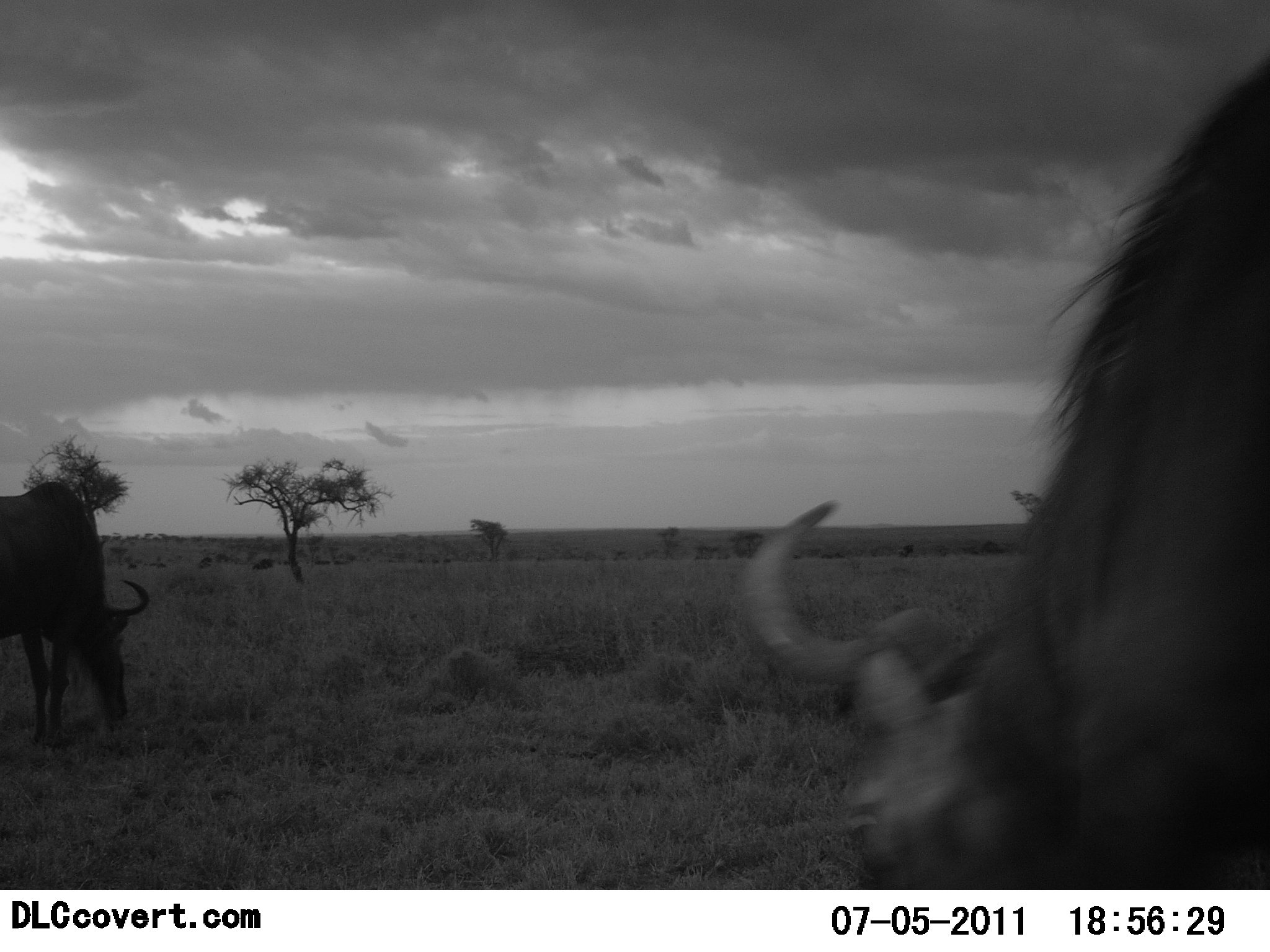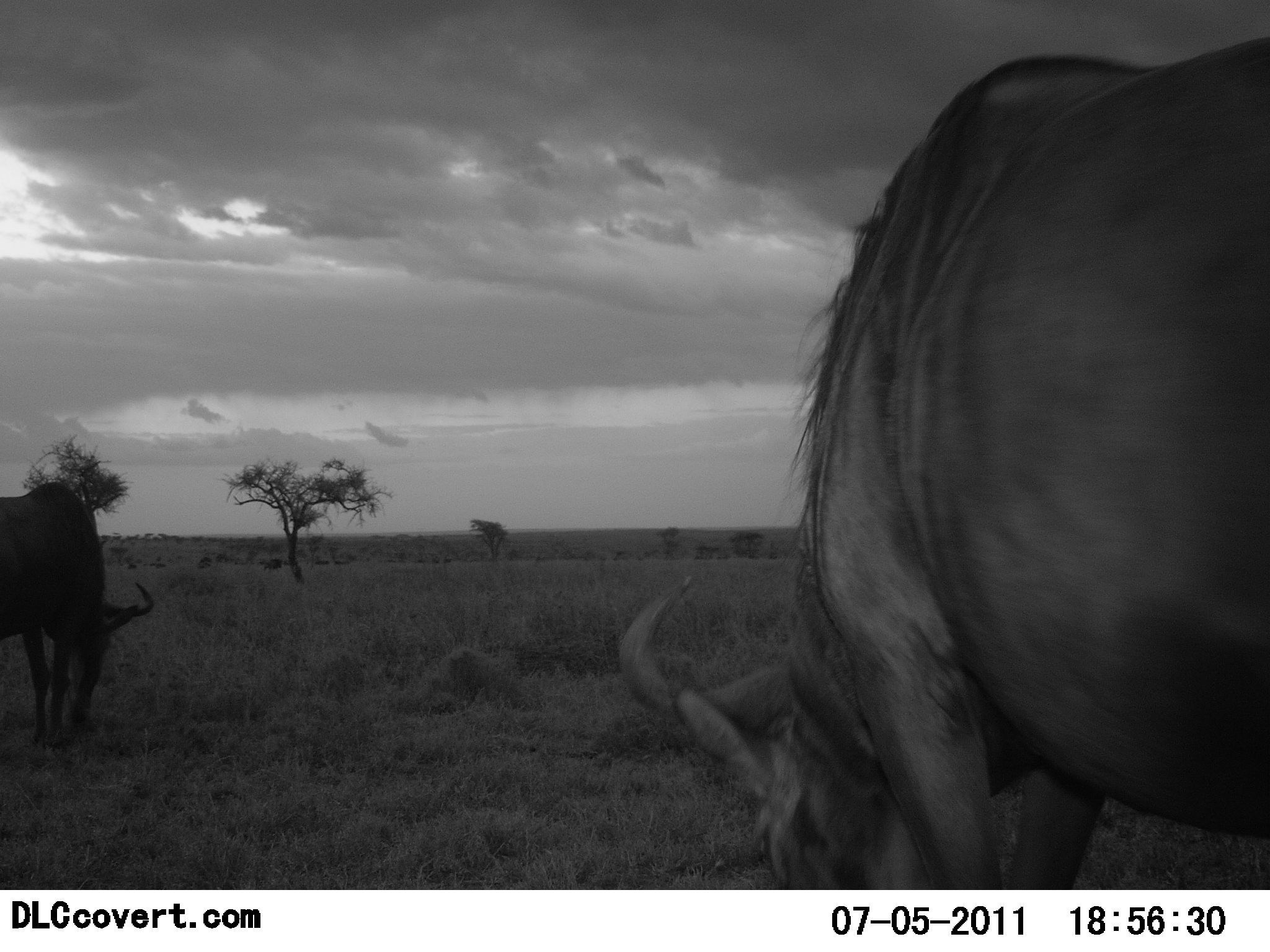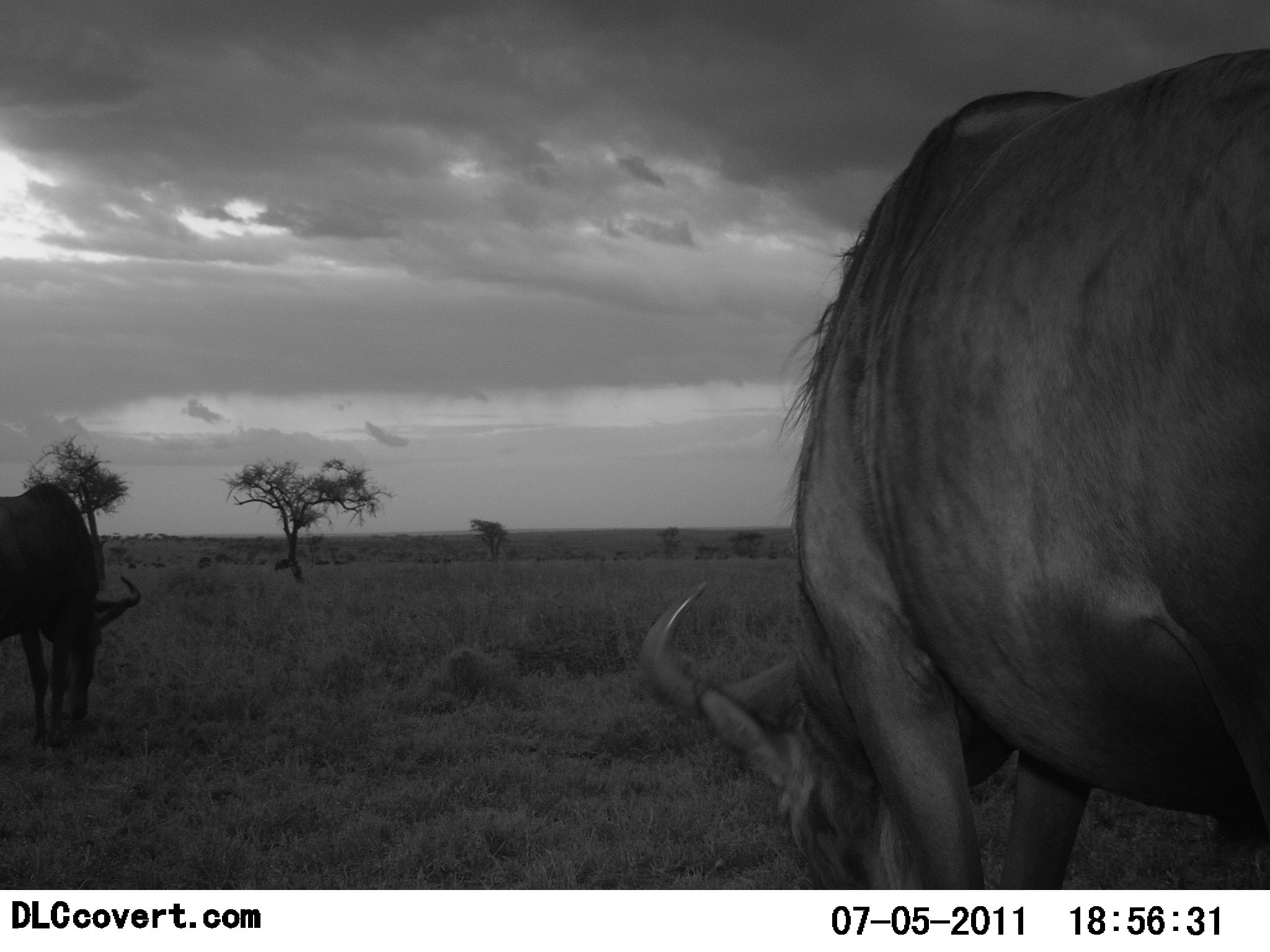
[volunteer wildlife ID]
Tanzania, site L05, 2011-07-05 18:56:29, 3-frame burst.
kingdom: Animalia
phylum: Chordata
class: Mammalia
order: Artiodactyla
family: Bovidae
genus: Connochaetes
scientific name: Connochaetes taurinus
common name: blue wildebeest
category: wildebeest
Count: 3.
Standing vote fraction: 33%.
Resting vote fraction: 0%.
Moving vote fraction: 25%.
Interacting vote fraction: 0%.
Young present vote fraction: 0%.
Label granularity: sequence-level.